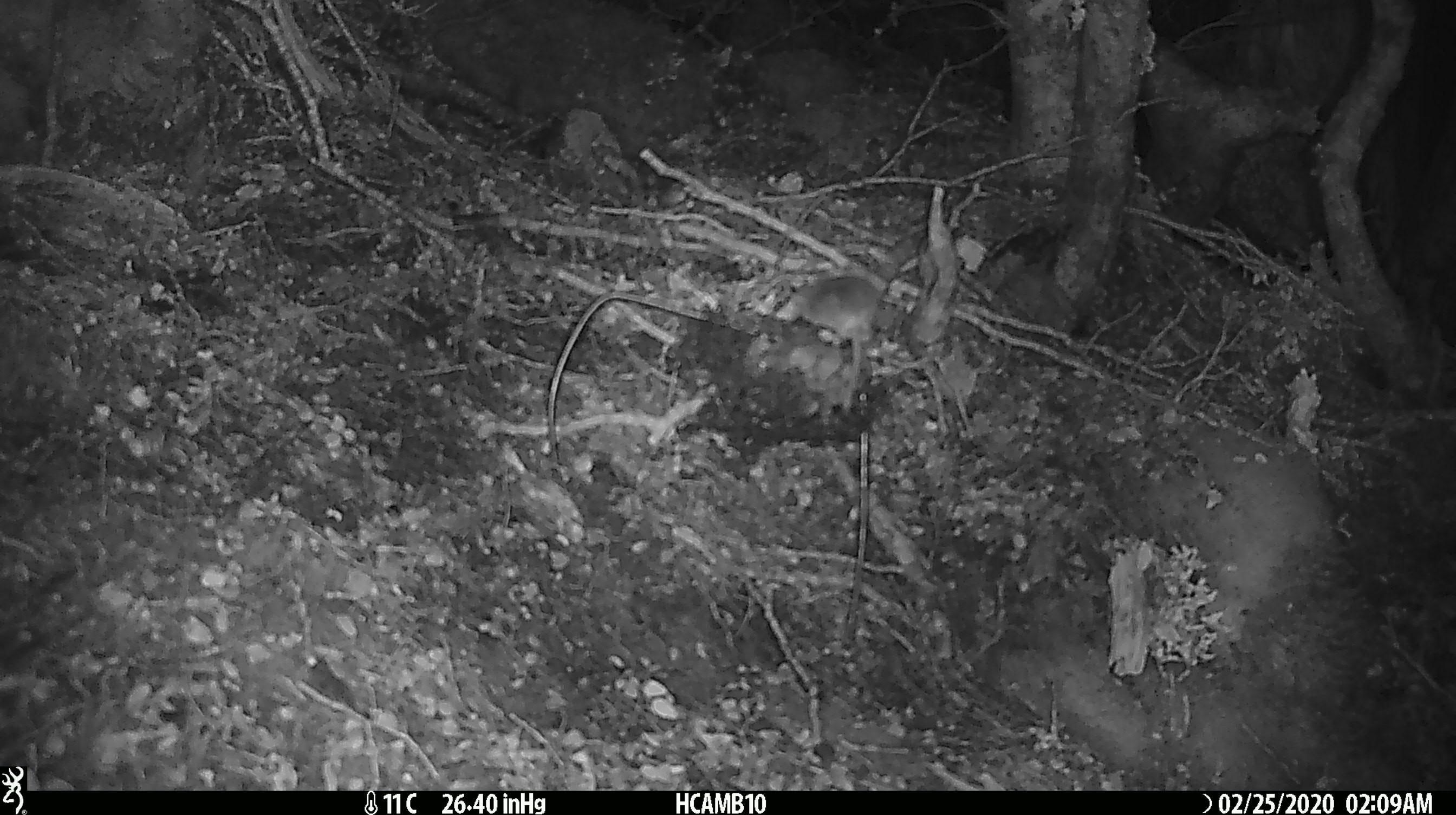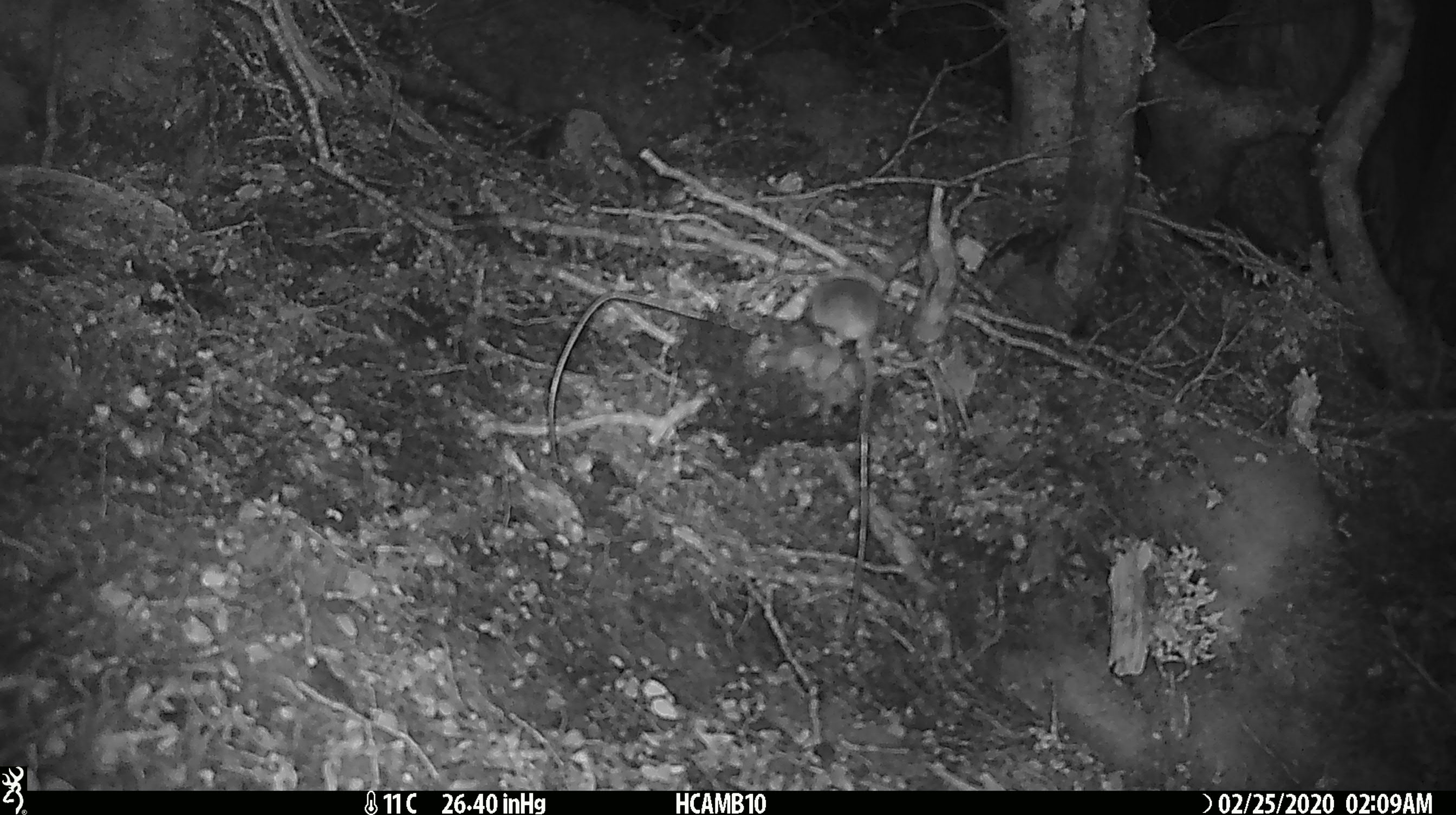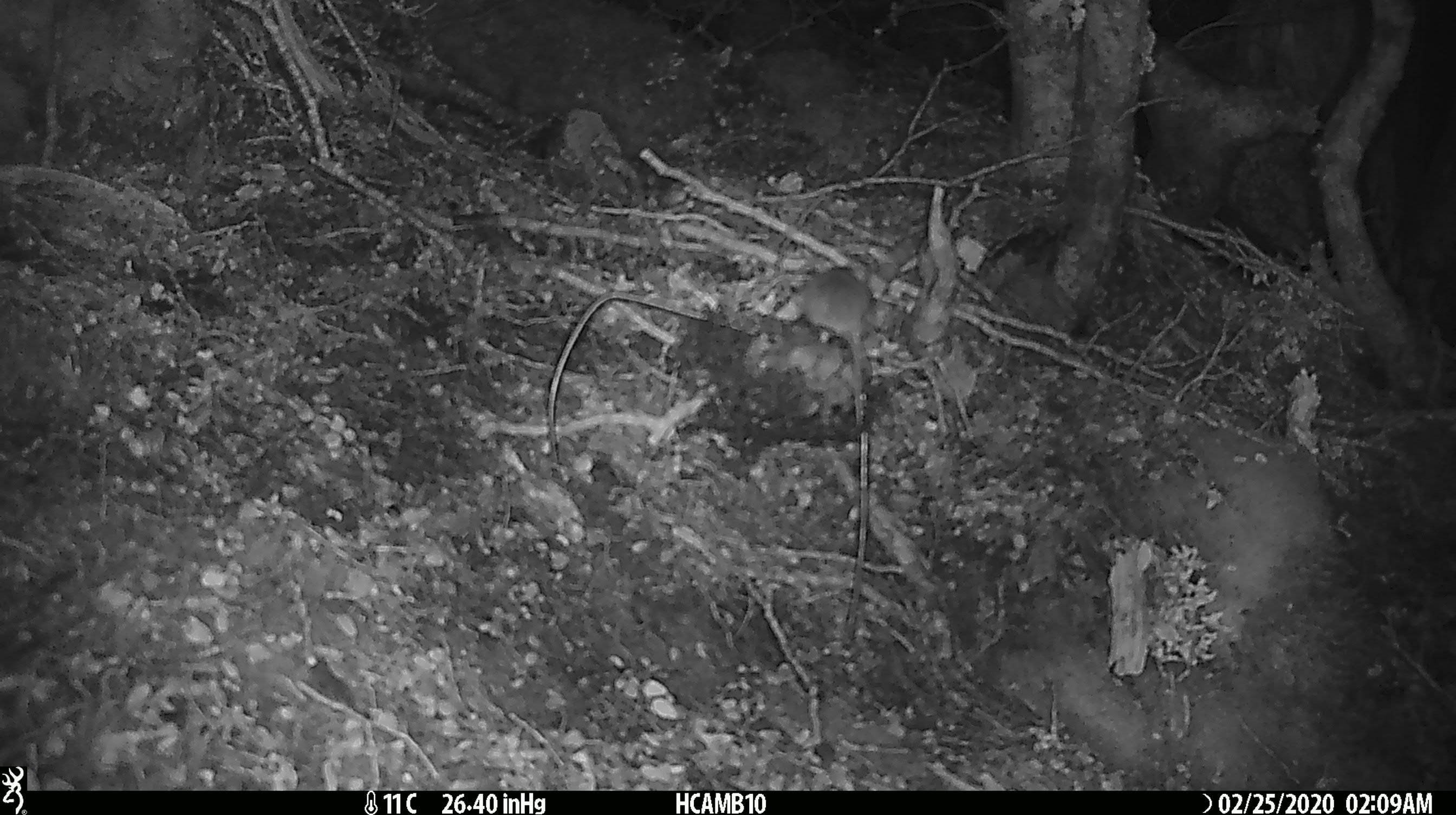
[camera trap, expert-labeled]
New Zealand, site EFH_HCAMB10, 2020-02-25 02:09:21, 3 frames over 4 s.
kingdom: Animalia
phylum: Chordata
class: Mammalia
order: Rodentia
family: Muridae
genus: Mus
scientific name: Mus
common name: mouse